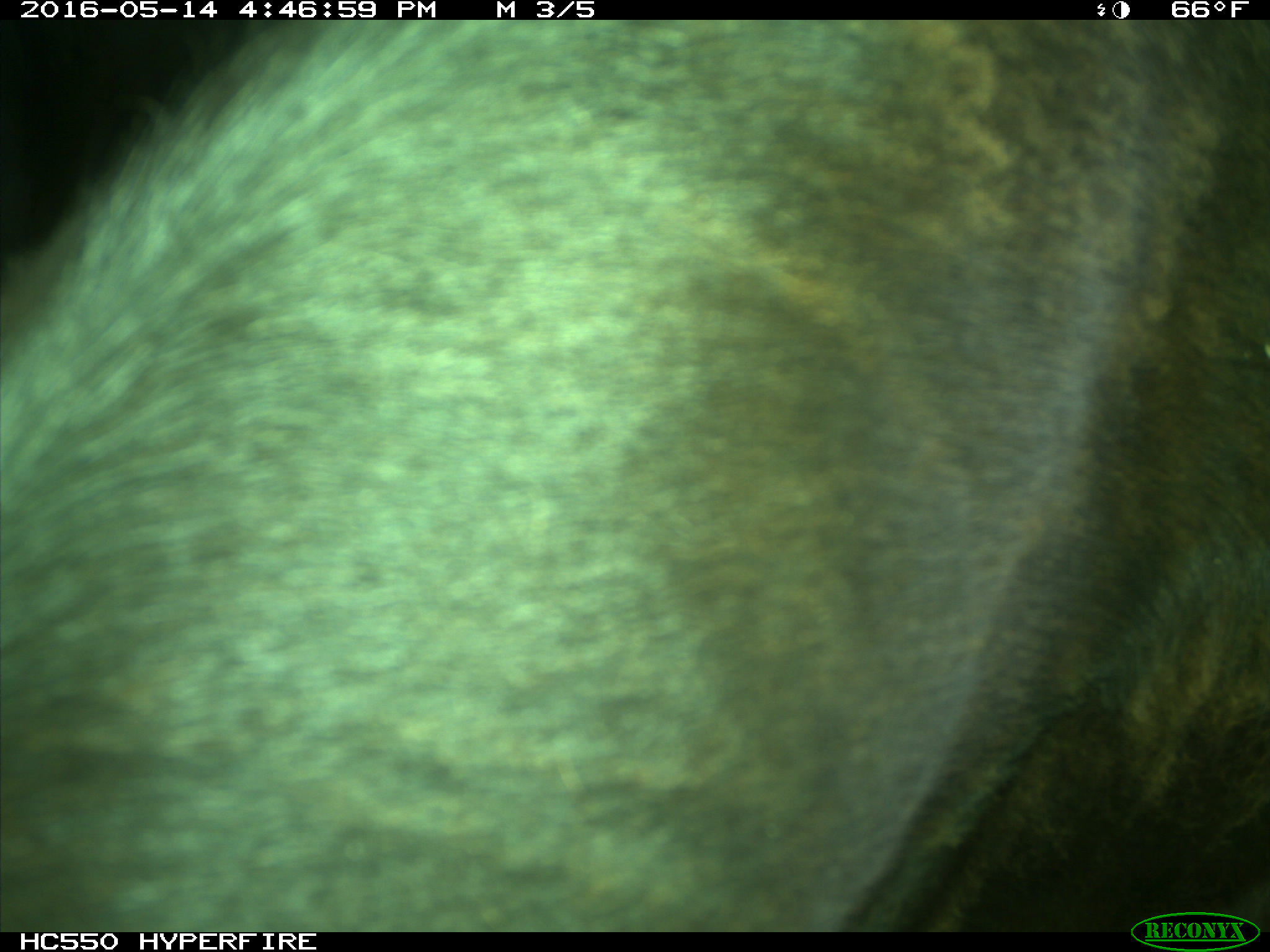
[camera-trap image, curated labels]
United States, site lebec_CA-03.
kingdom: Animalia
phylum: Chordata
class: Mammalia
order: Artiodactyla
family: Bovidae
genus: Bos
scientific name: Bos taurus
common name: domestic cow